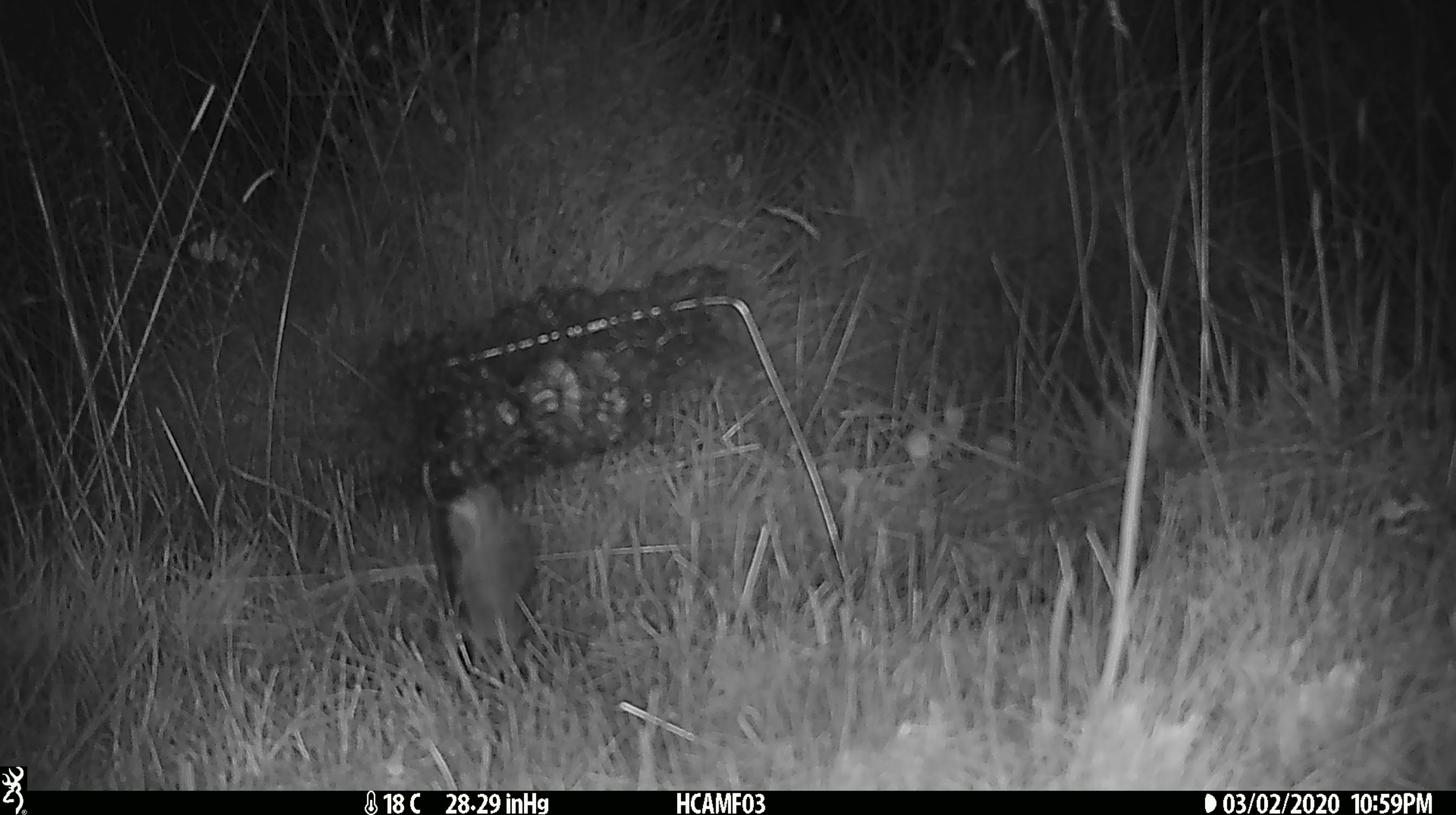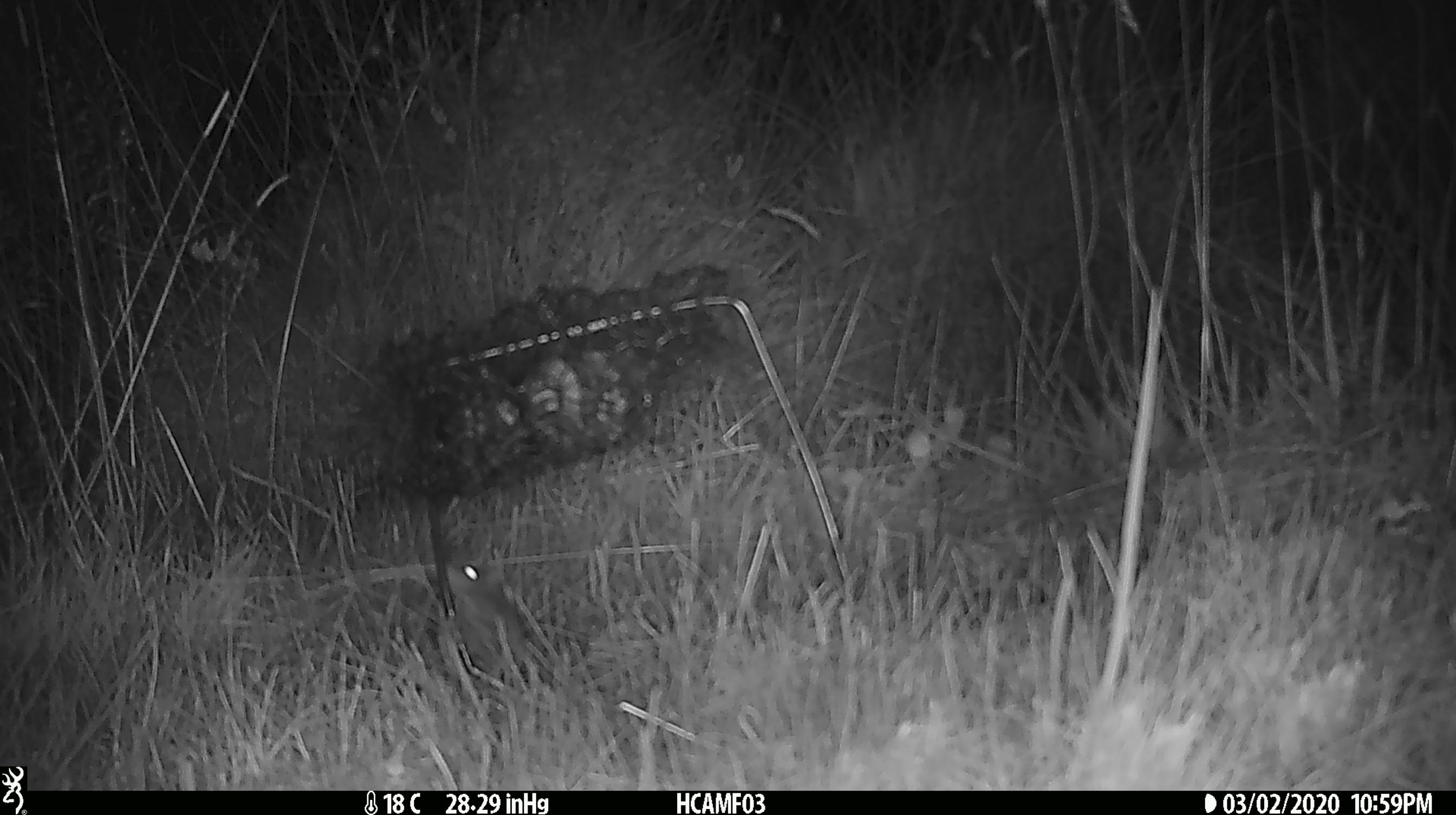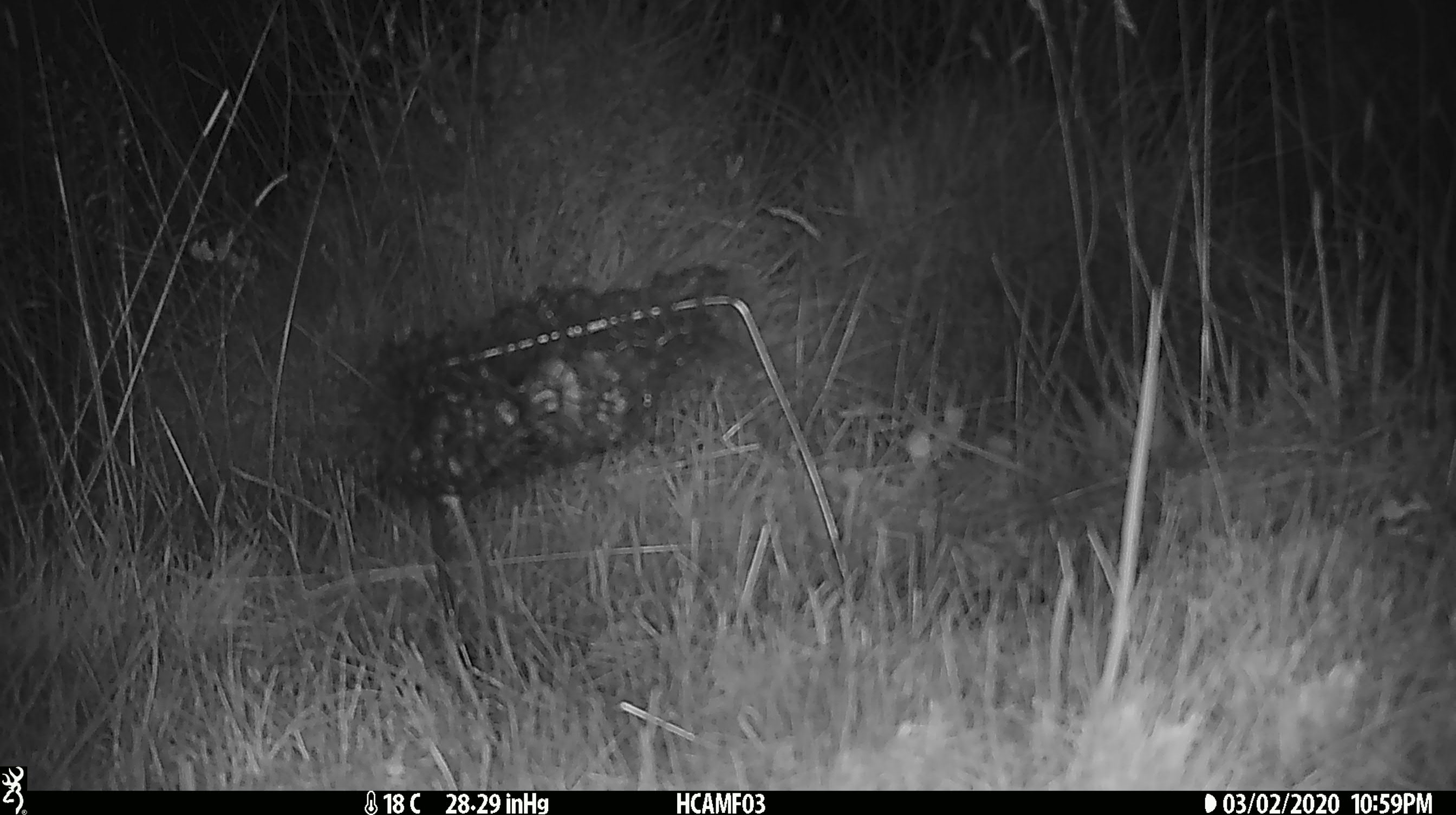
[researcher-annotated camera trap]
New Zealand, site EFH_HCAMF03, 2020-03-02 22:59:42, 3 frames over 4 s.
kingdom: Animalia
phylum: Chordata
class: Mammalia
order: Rodentia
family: Muridae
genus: Mus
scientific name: Mus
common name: mouse